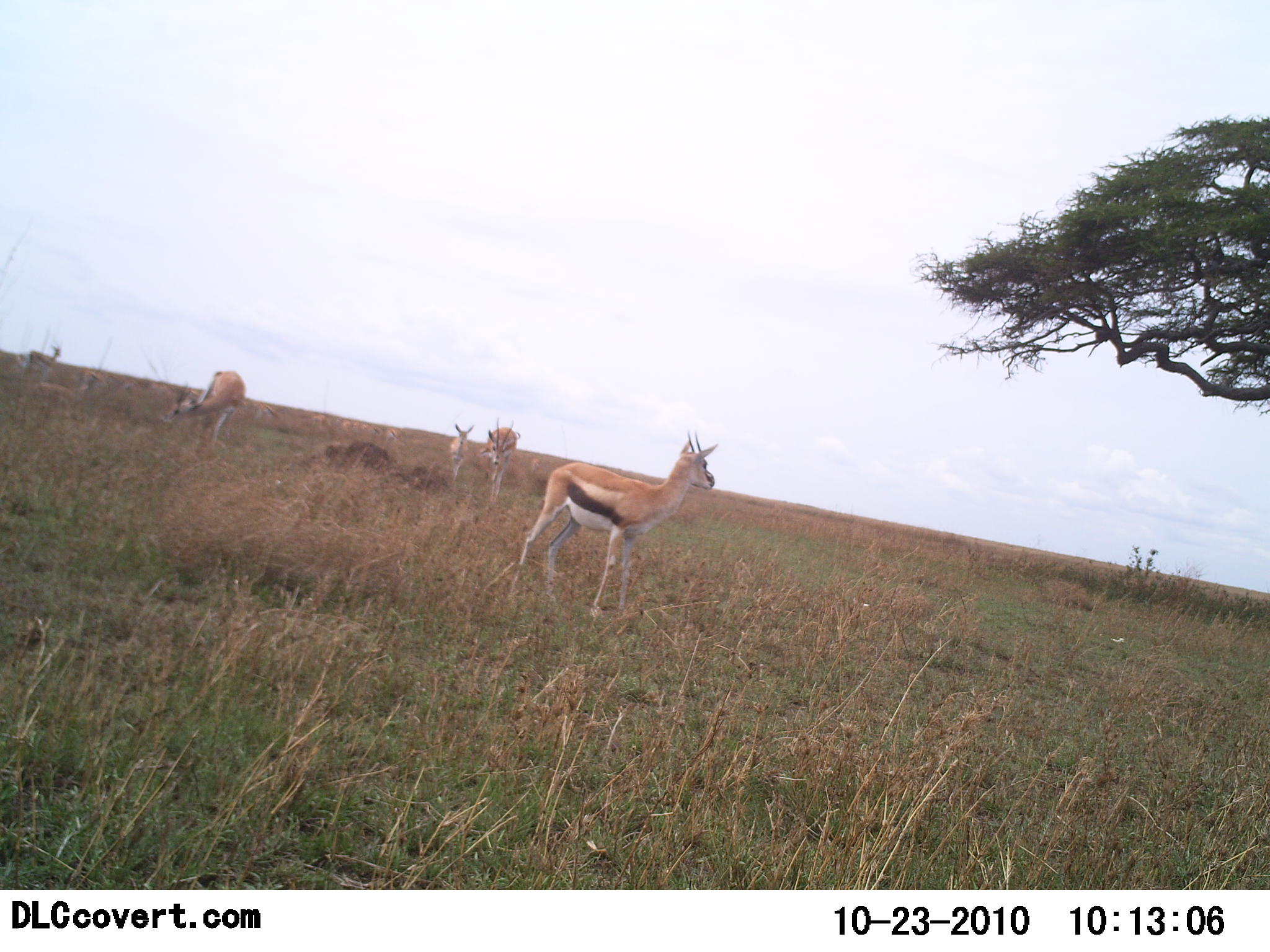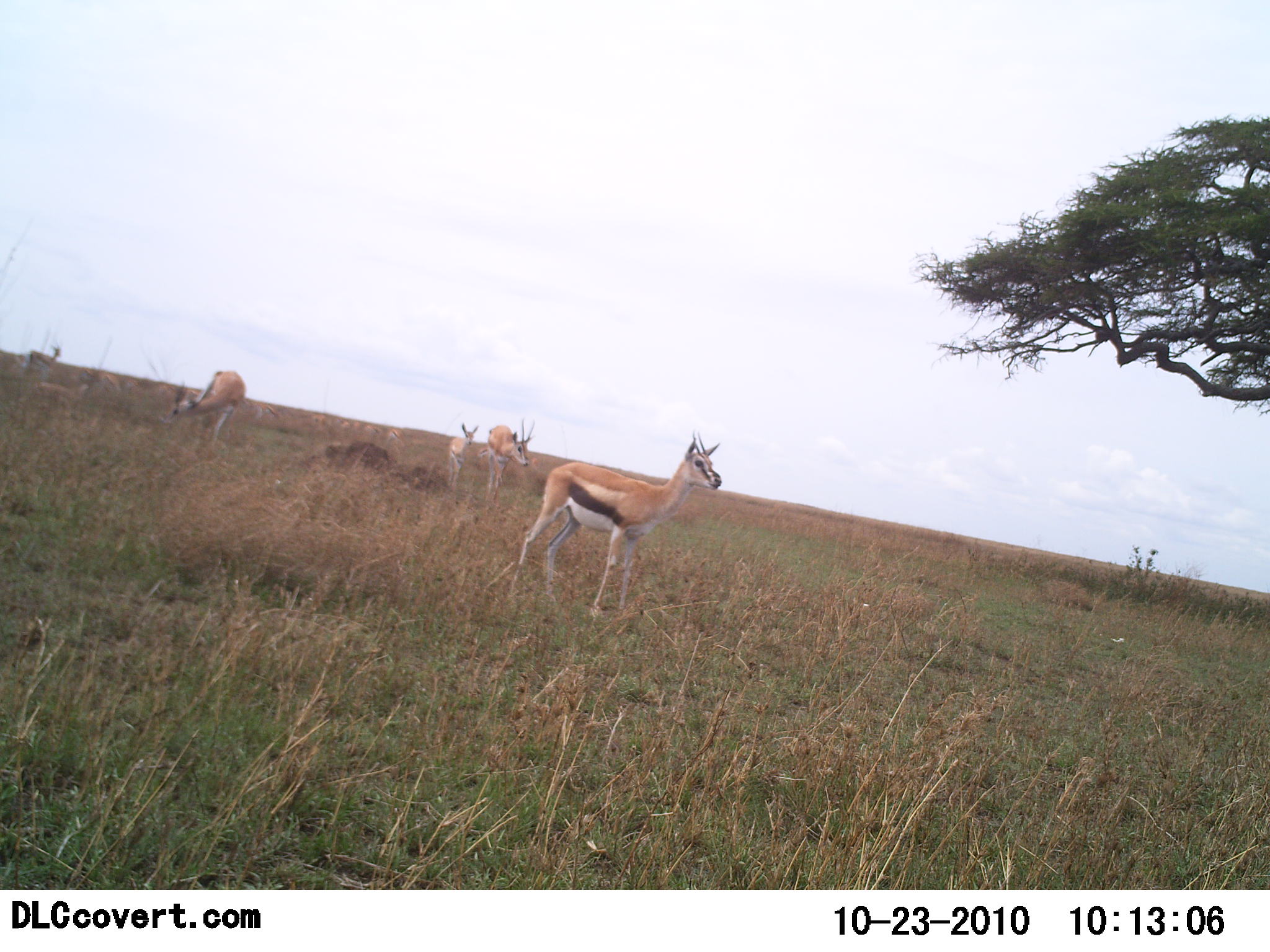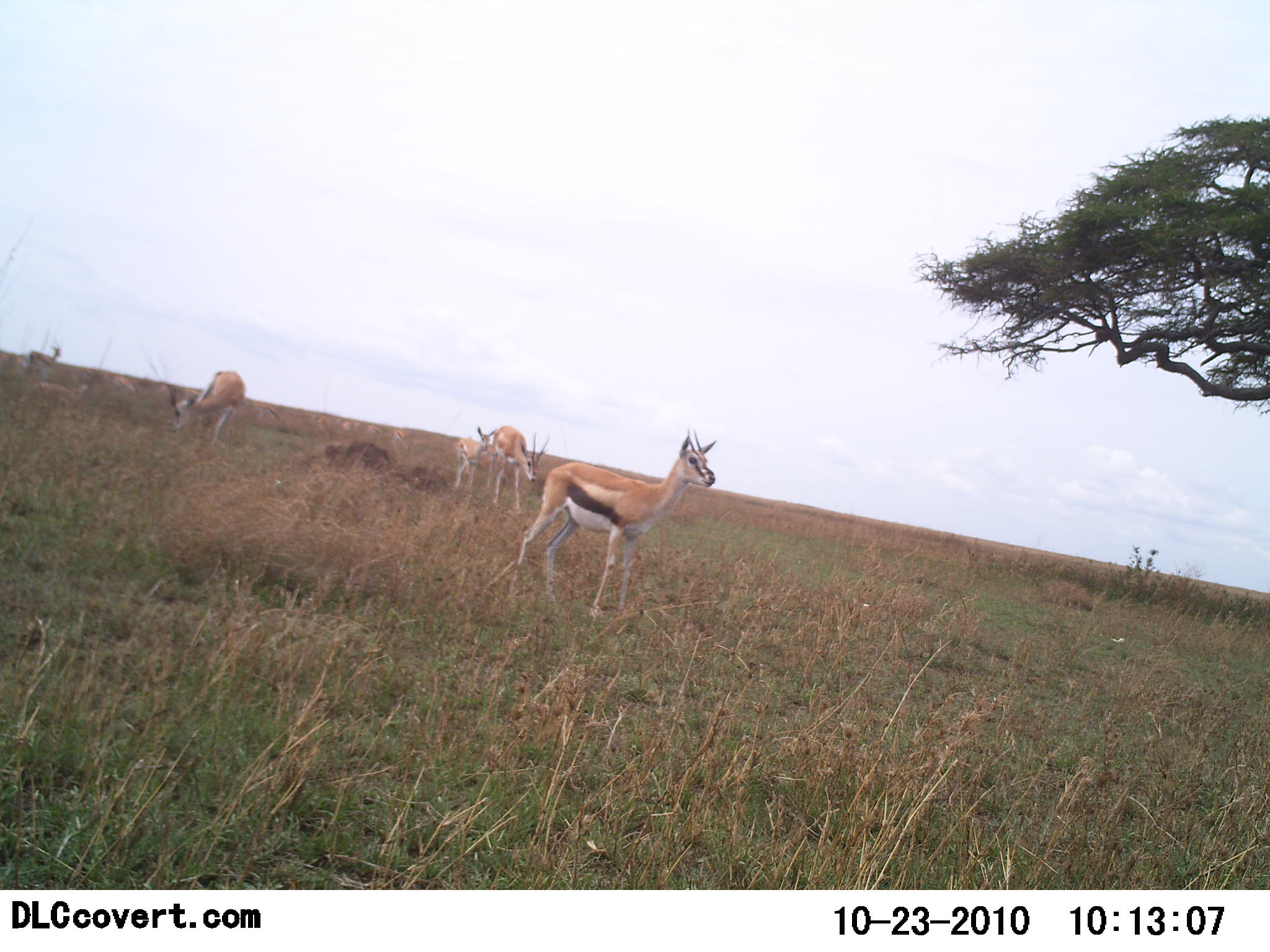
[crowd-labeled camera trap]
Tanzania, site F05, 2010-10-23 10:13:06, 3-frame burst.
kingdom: Animalia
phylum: Chordata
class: Mammalia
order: Artiodactyla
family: Bovidae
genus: Eudorcas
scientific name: Eudorcas thomsonii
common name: thomson's gazelle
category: gazellethomsons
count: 5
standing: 100%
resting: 0%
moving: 17%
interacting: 0%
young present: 28%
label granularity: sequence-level